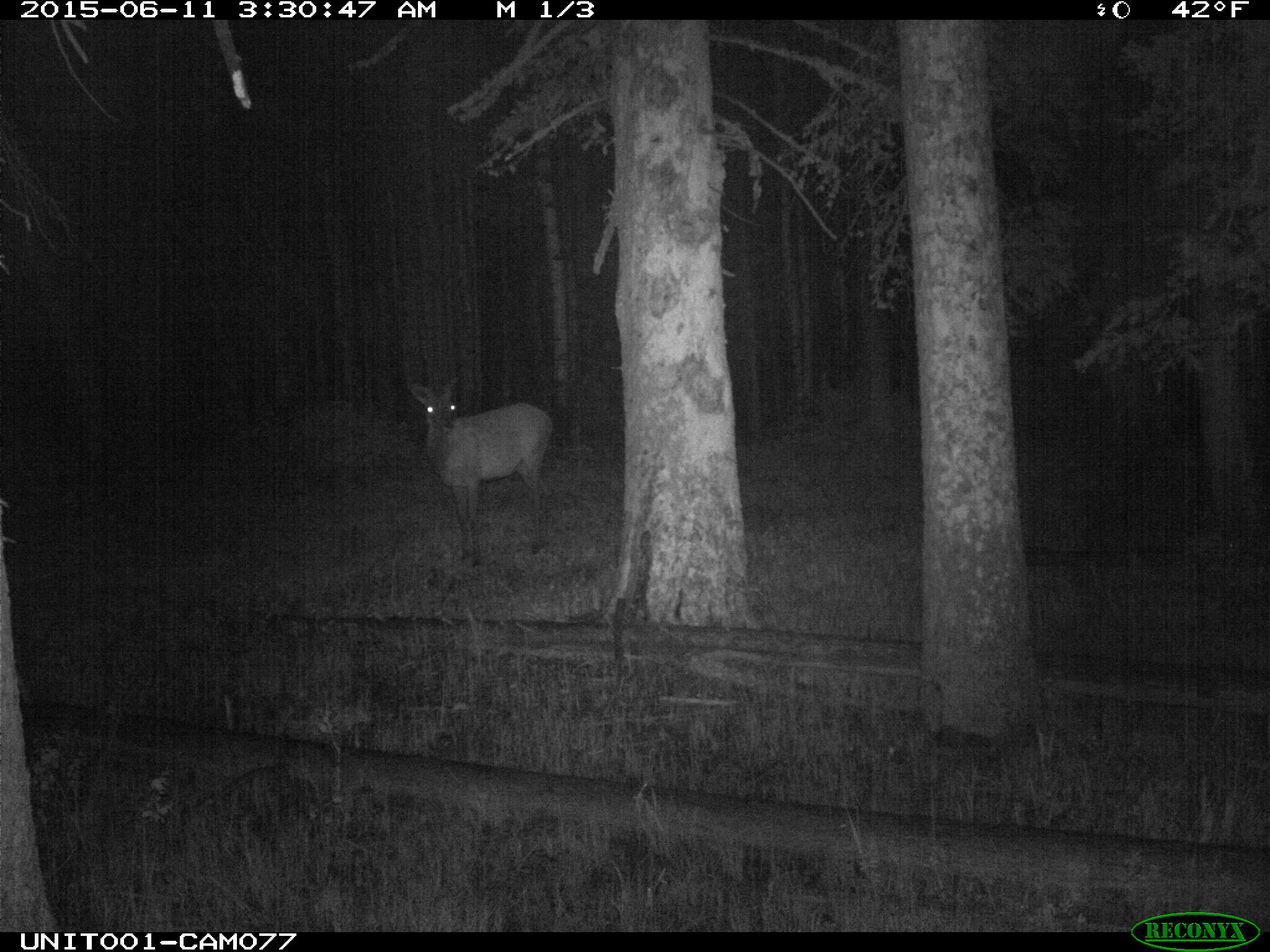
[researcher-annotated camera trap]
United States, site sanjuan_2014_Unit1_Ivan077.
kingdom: Animalia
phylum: Chordata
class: Mammalia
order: Artiodactyla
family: Cervidae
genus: Cervus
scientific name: Cervus elaphus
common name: red deer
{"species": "Cervus elaphus (red deer)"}